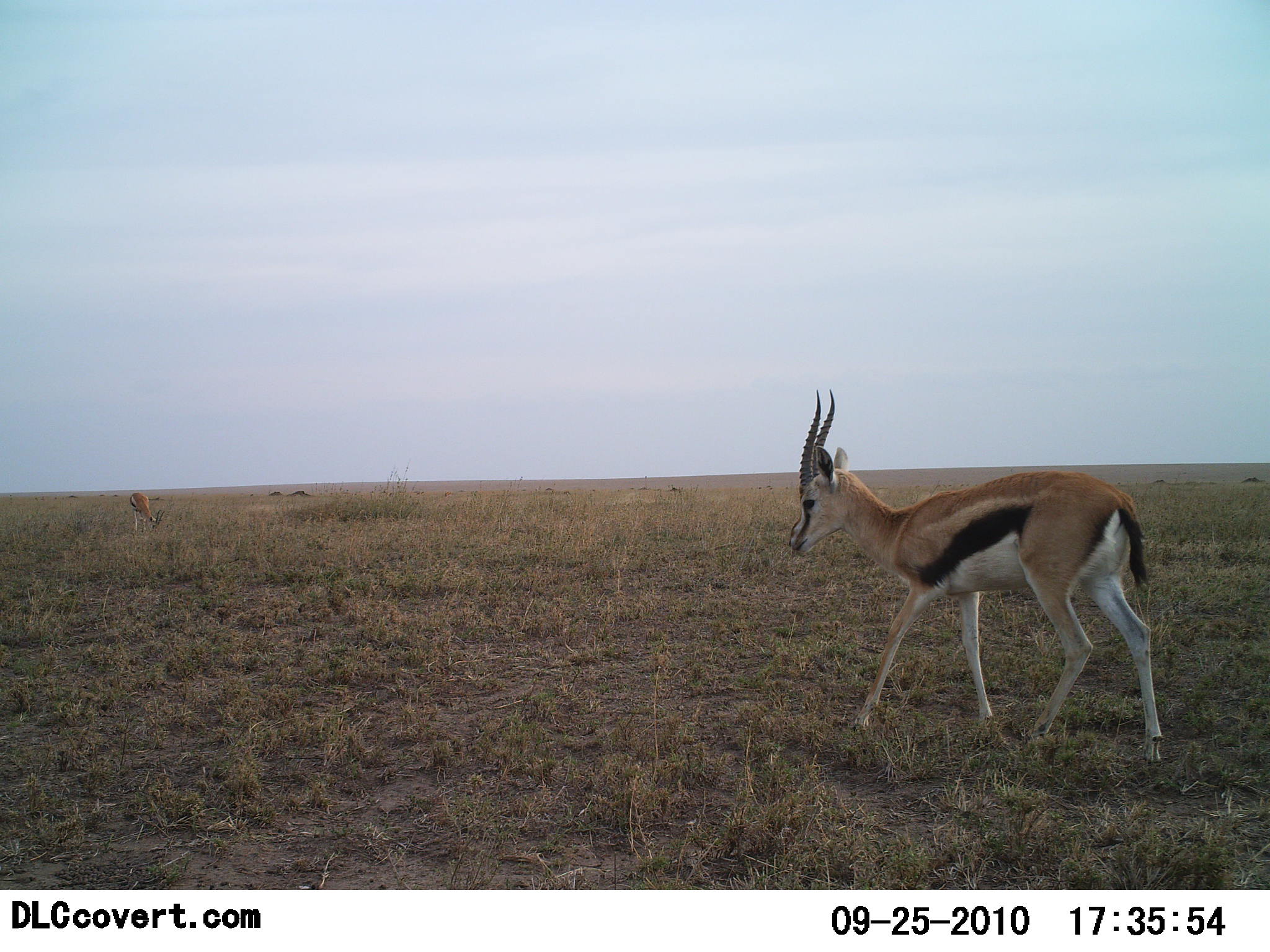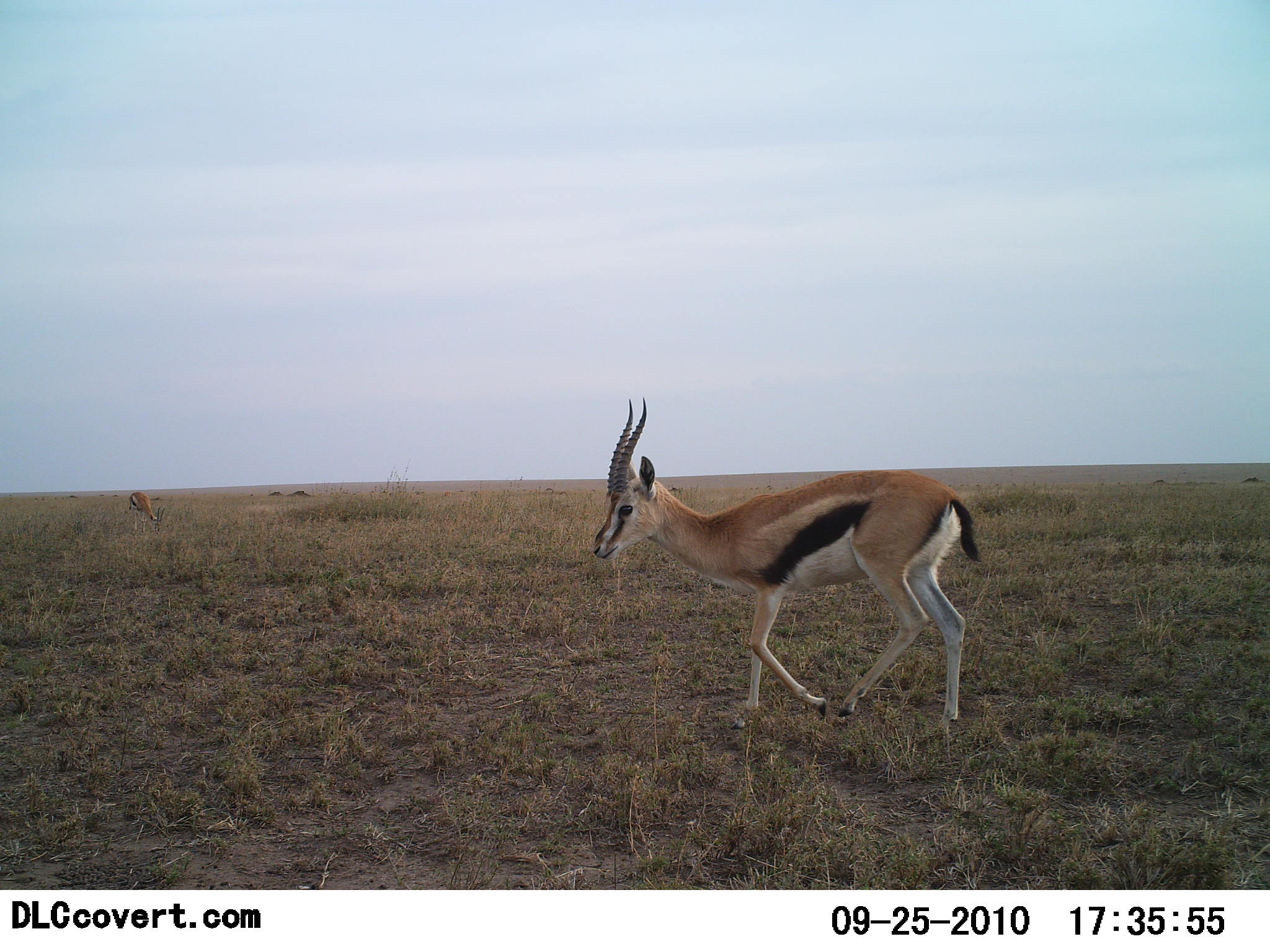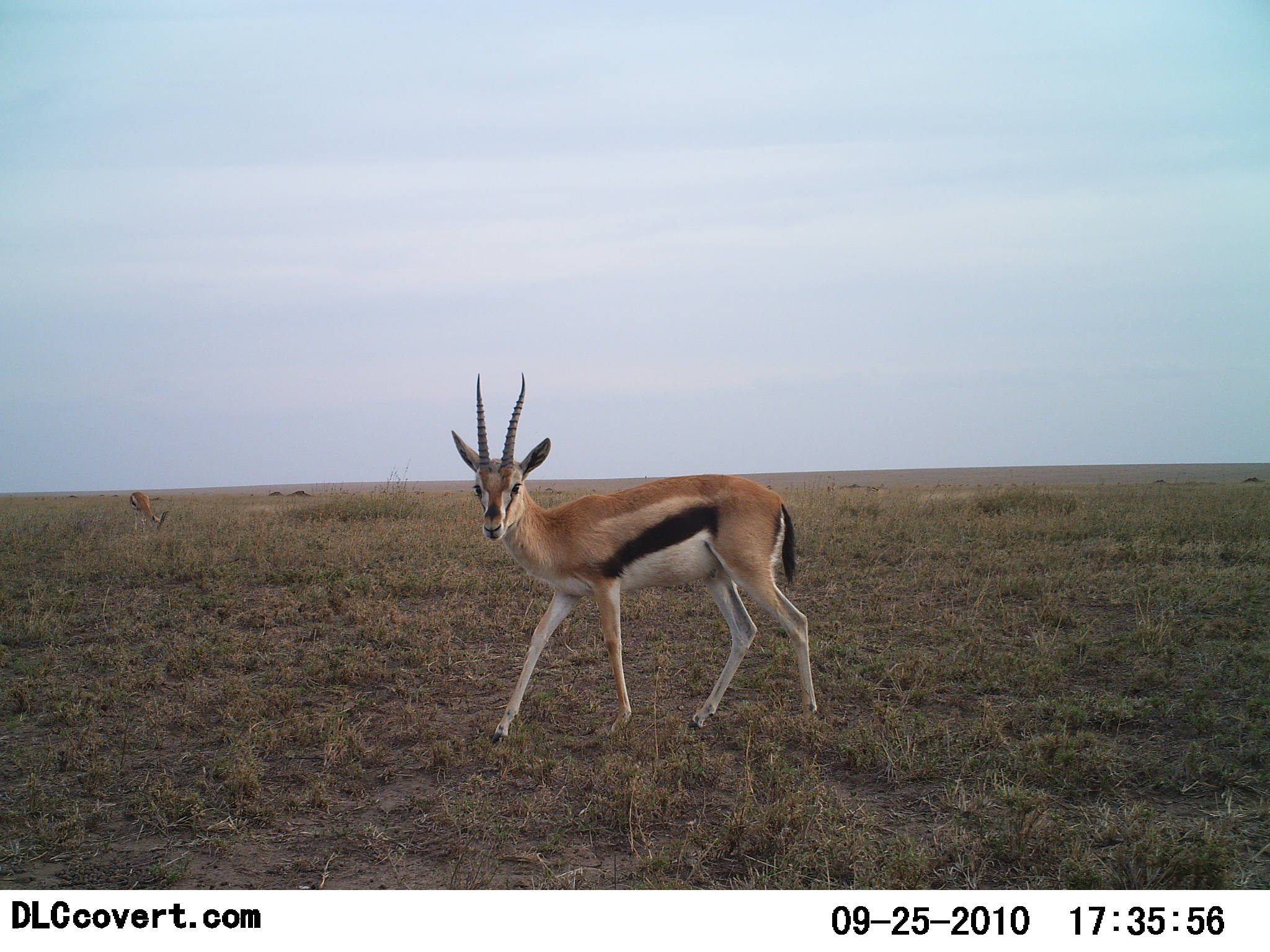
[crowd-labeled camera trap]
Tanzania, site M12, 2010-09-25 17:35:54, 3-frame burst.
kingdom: Animalia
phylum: Chordata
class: Mammalia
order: Artiodactyla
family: Bovidae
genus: Eudorcas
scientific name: Eudorcas thomsonii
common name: thomson's gazelle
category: gazellethomsons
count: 2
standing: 29%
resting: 0%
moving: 93%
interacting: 0%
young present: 0%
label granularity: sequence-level